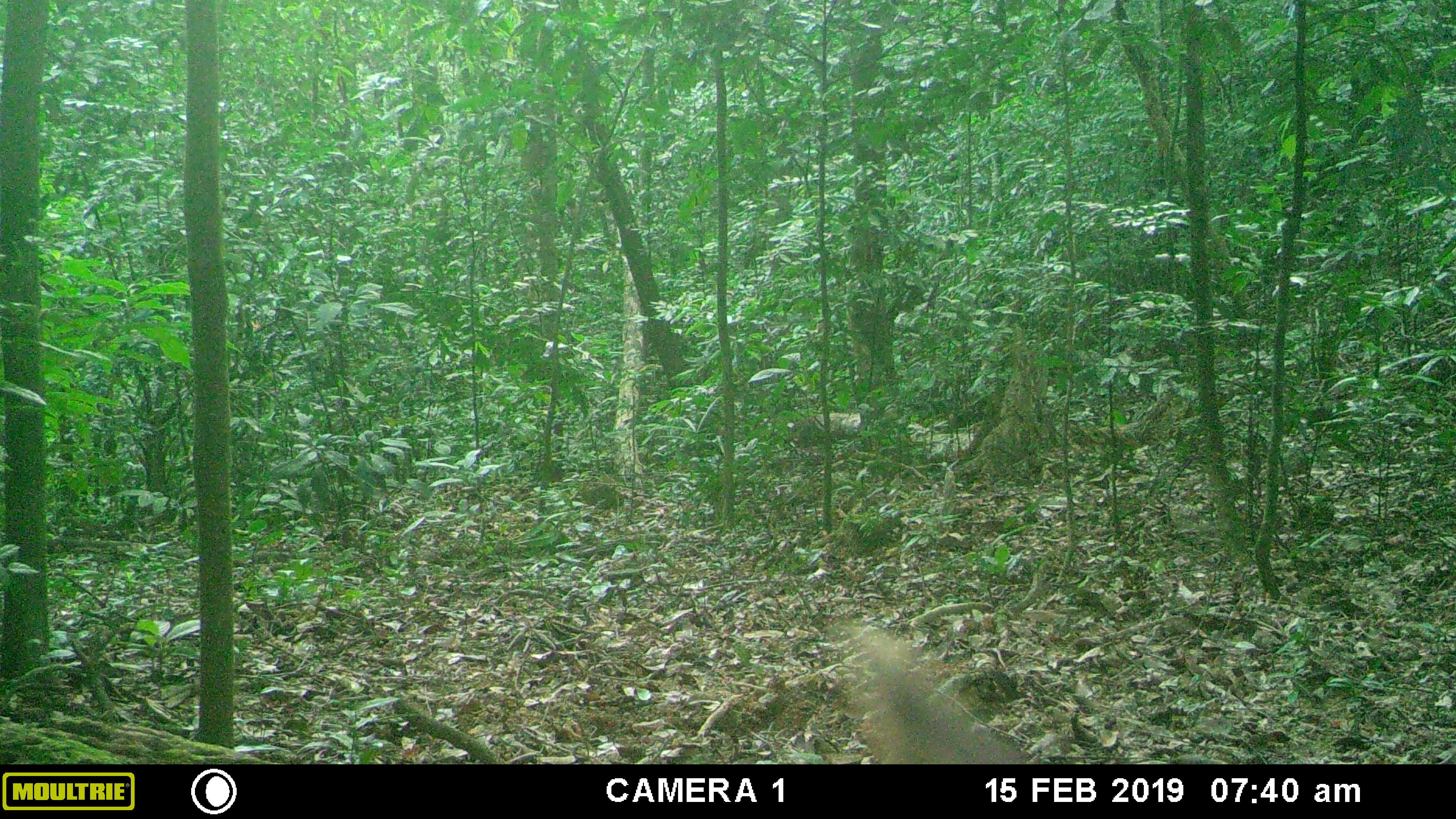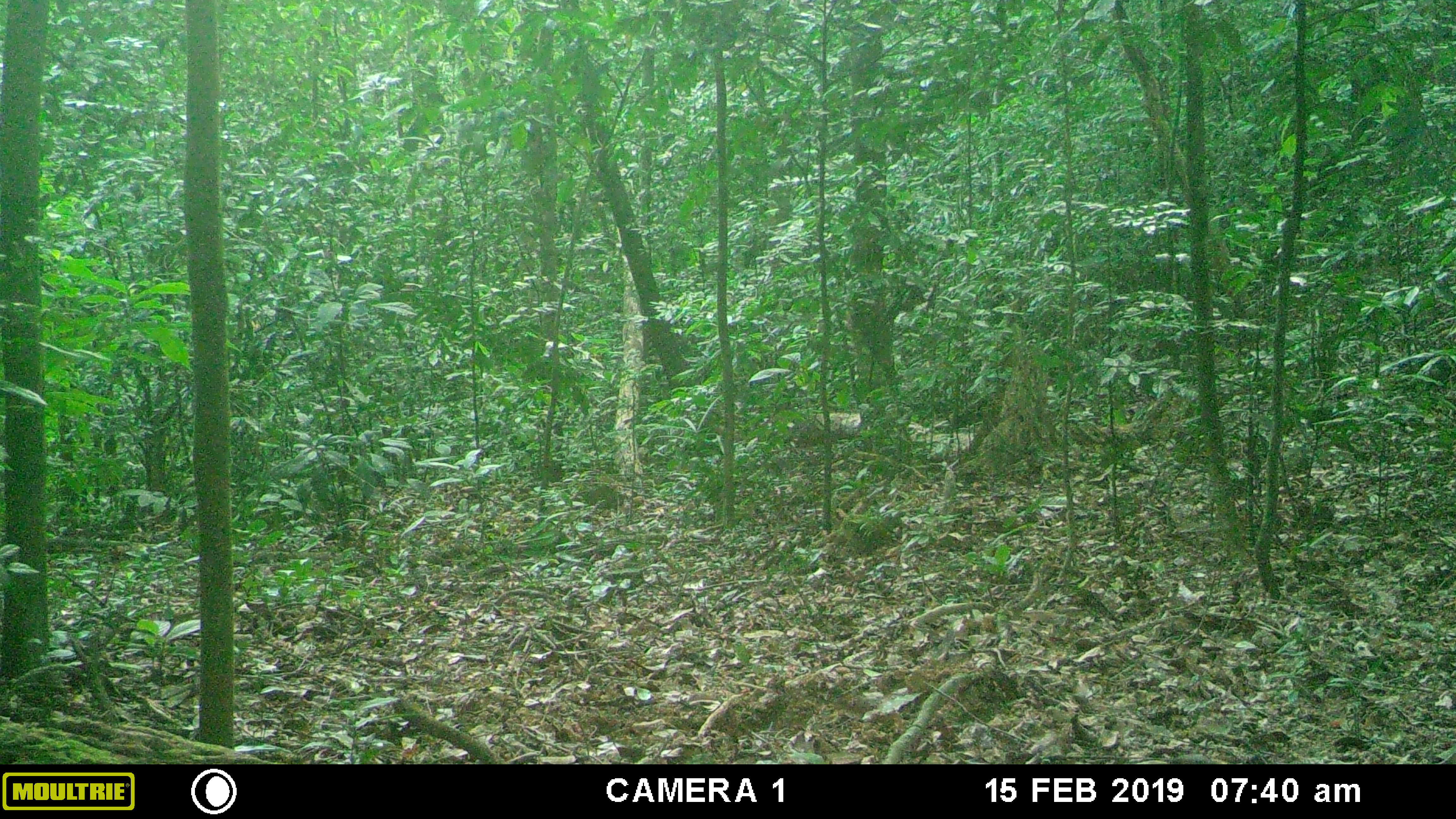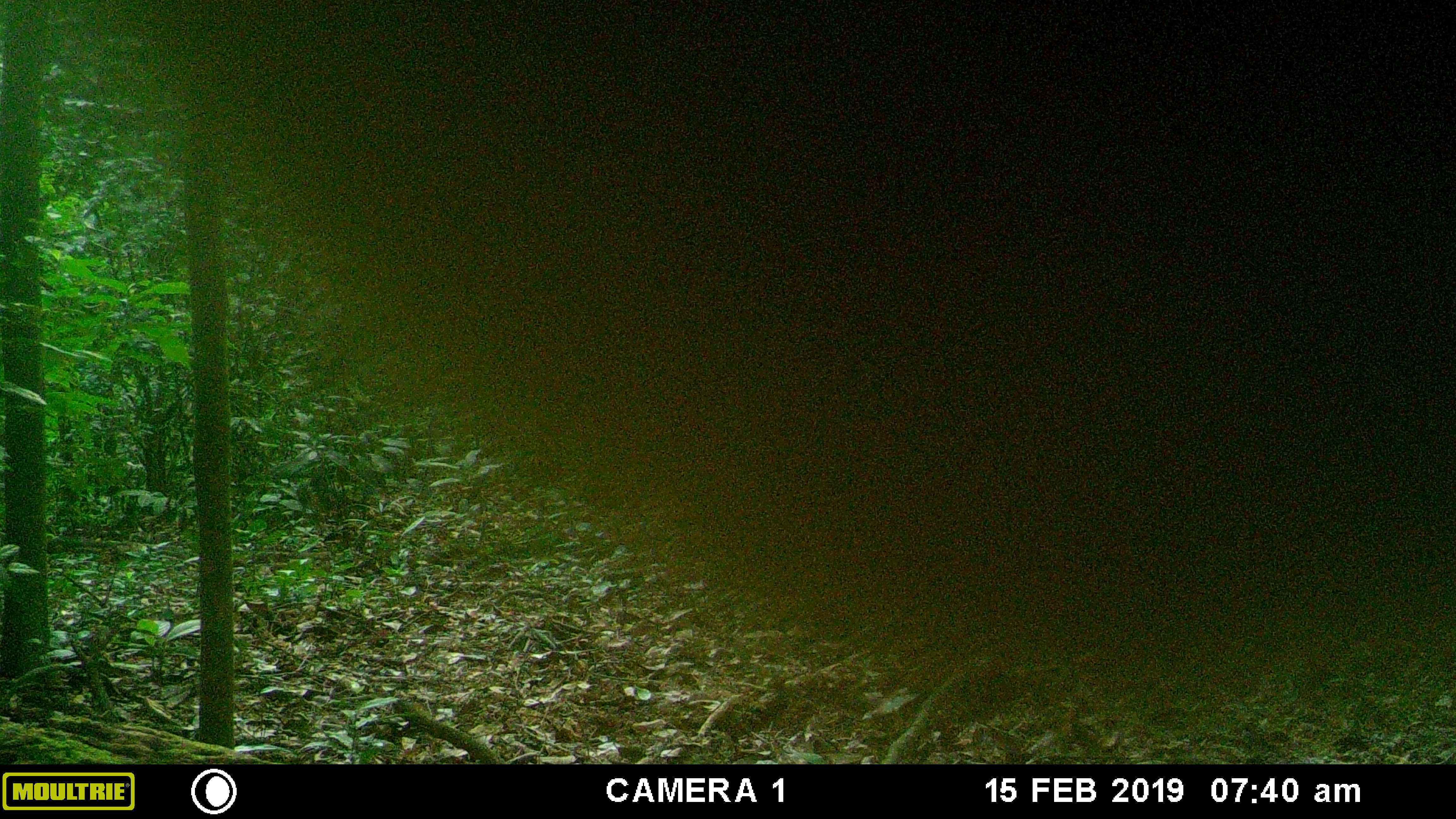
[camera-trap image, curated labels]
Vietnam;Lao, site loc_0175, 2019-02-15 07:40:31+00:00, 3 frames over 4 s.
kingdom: Animalia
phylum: Chordata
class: Mammalia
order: Artiodactyla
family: Cervidae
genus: Rusa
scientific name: Rusa unicolor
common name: sambar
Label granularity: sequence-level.